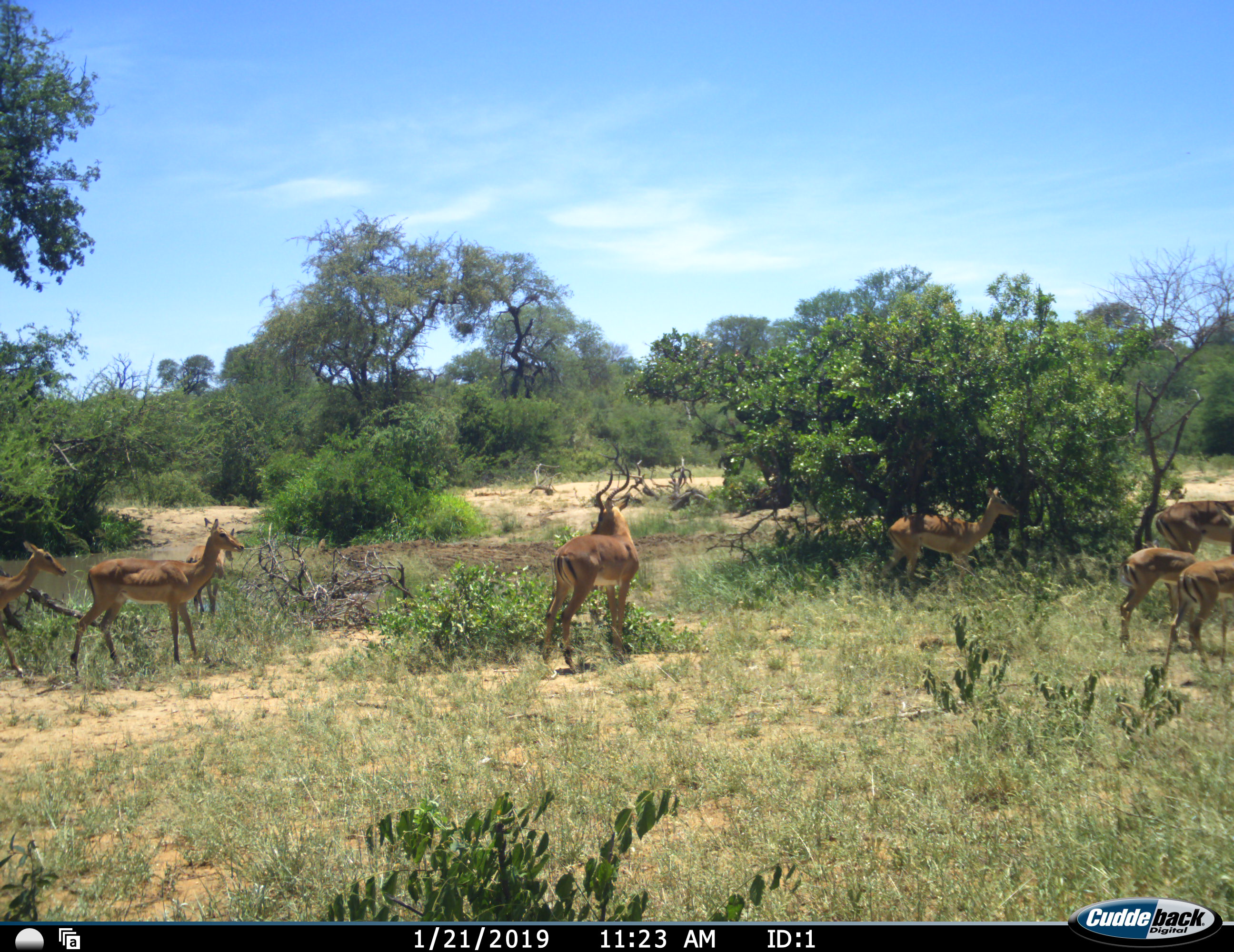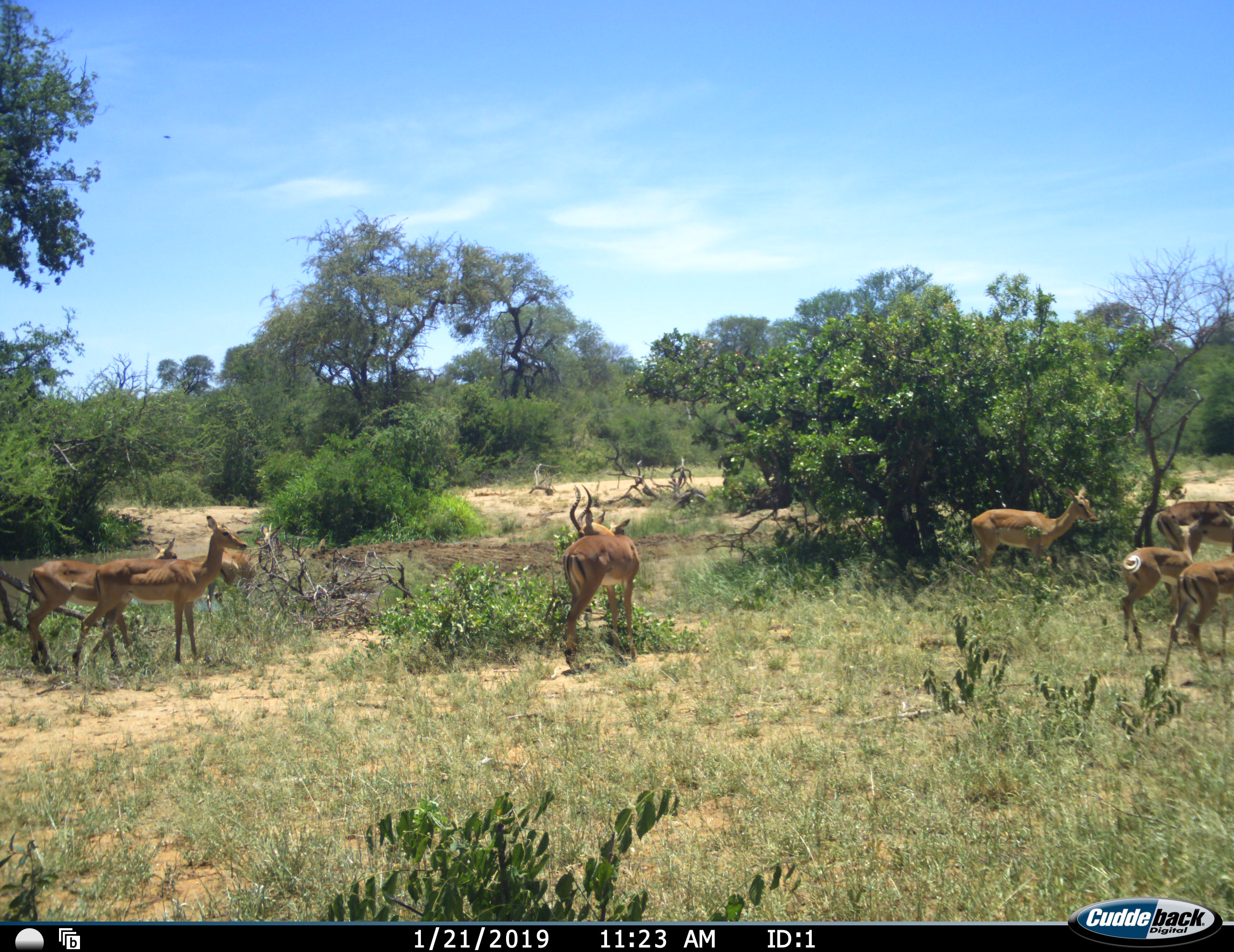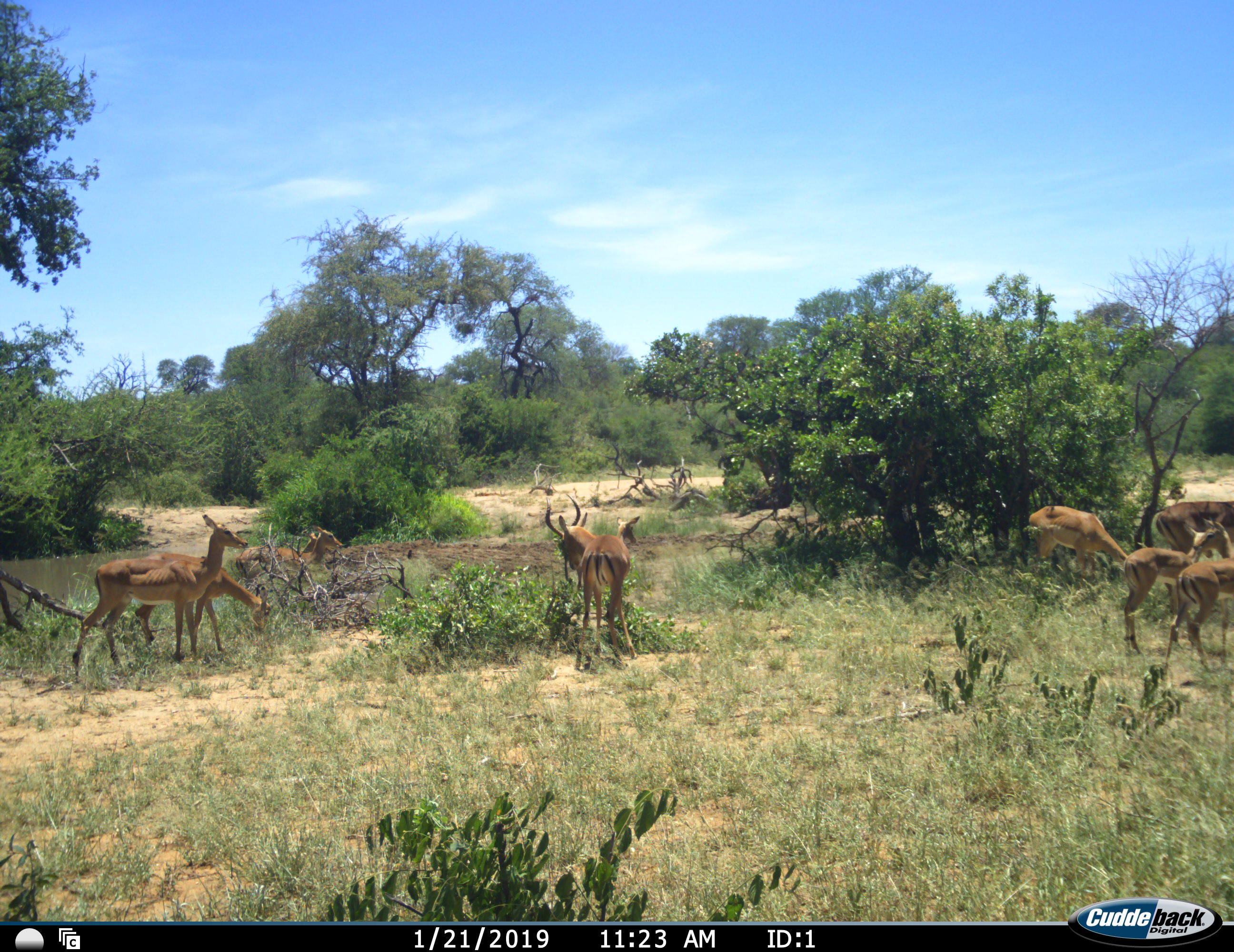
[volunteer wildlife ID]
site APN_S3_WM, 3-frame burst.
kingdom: Animalia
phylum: Chordata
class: Mammalia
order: Artiodactyla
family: Bovidae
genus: Aepyceros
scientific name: Aepyceros melampus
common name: impala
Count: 8.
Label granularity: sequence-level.